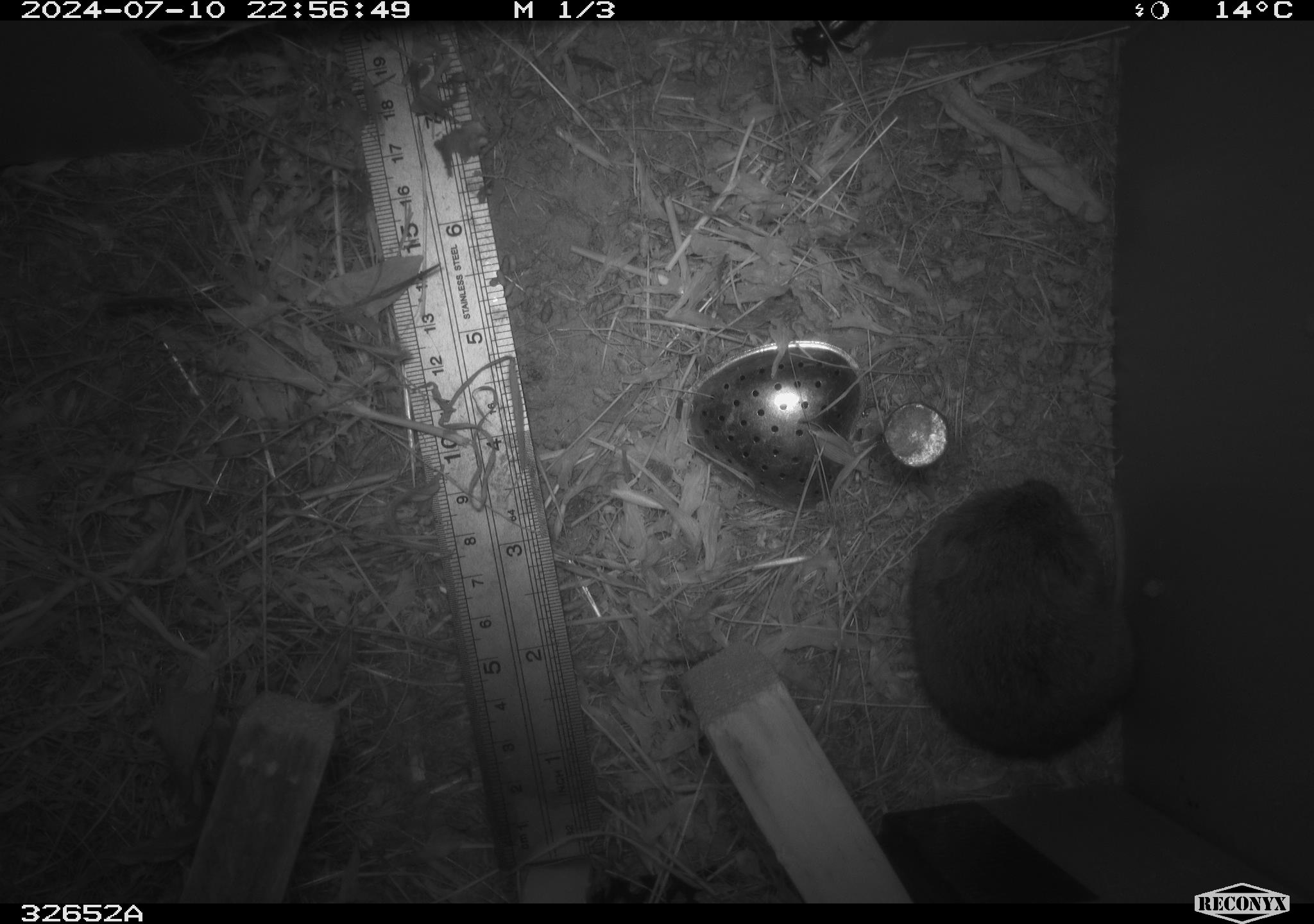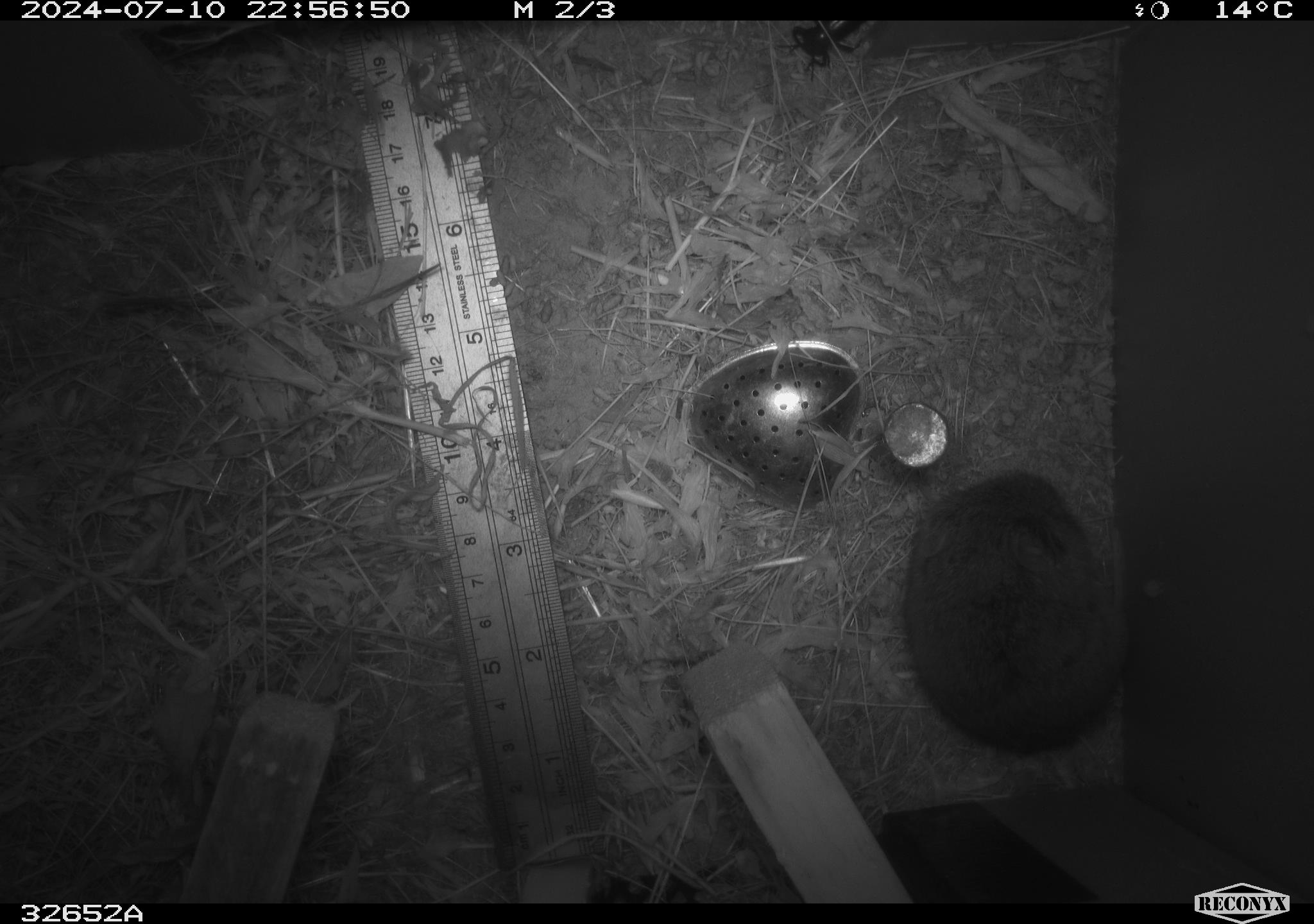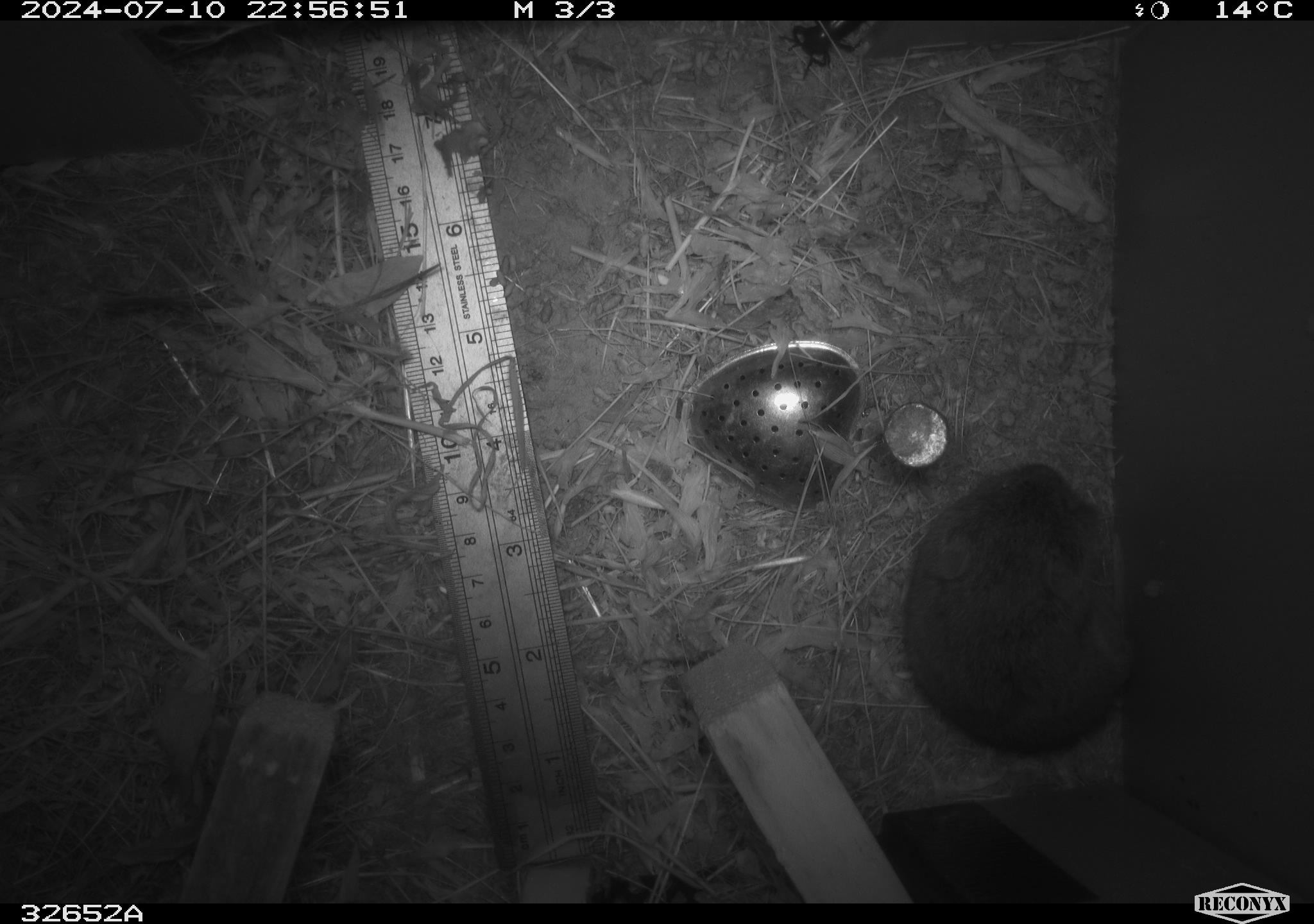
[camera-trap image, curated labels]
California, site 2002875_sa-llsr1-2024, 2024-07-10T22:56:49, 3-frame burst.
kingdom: Animalia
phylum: Chordata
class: Mammalia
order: Rodentia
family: Cricetidae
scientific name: Arvicolinae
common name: voles, lemmings, and muskrats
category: arvicolinae subfamily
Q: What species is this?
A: Arvicolinae subfamily (voles, lemmings, and muskrats) (Arvicolinae).